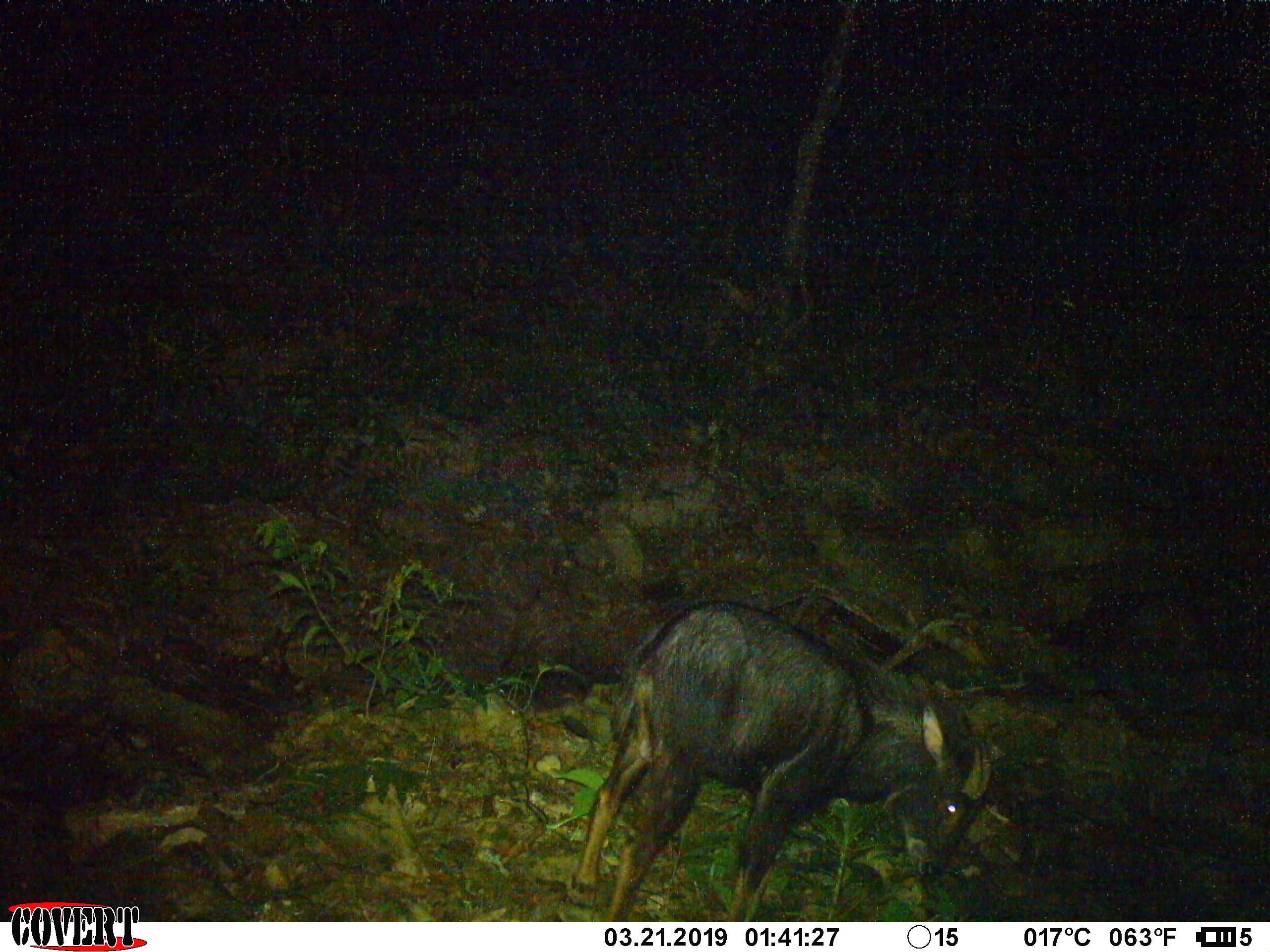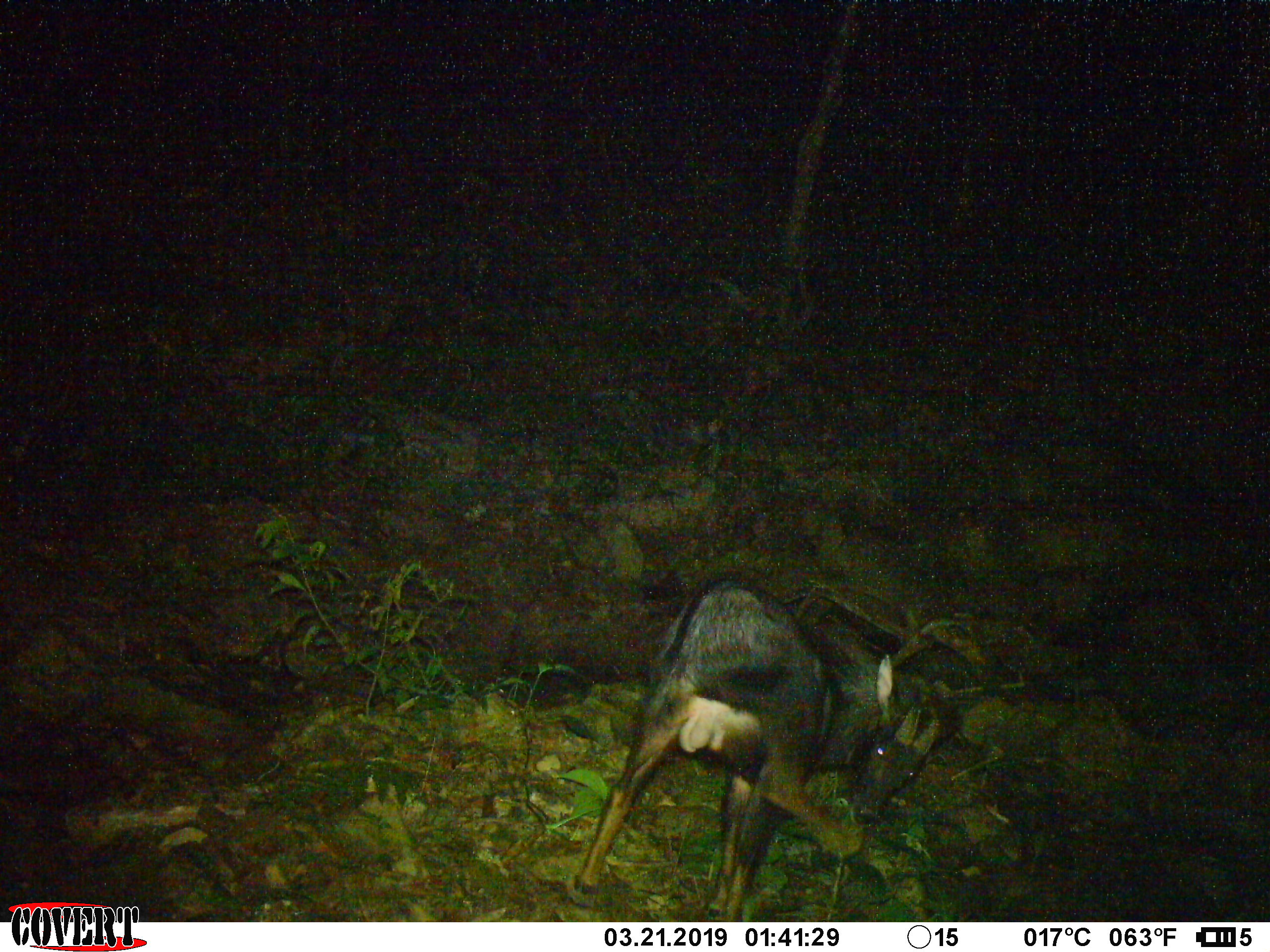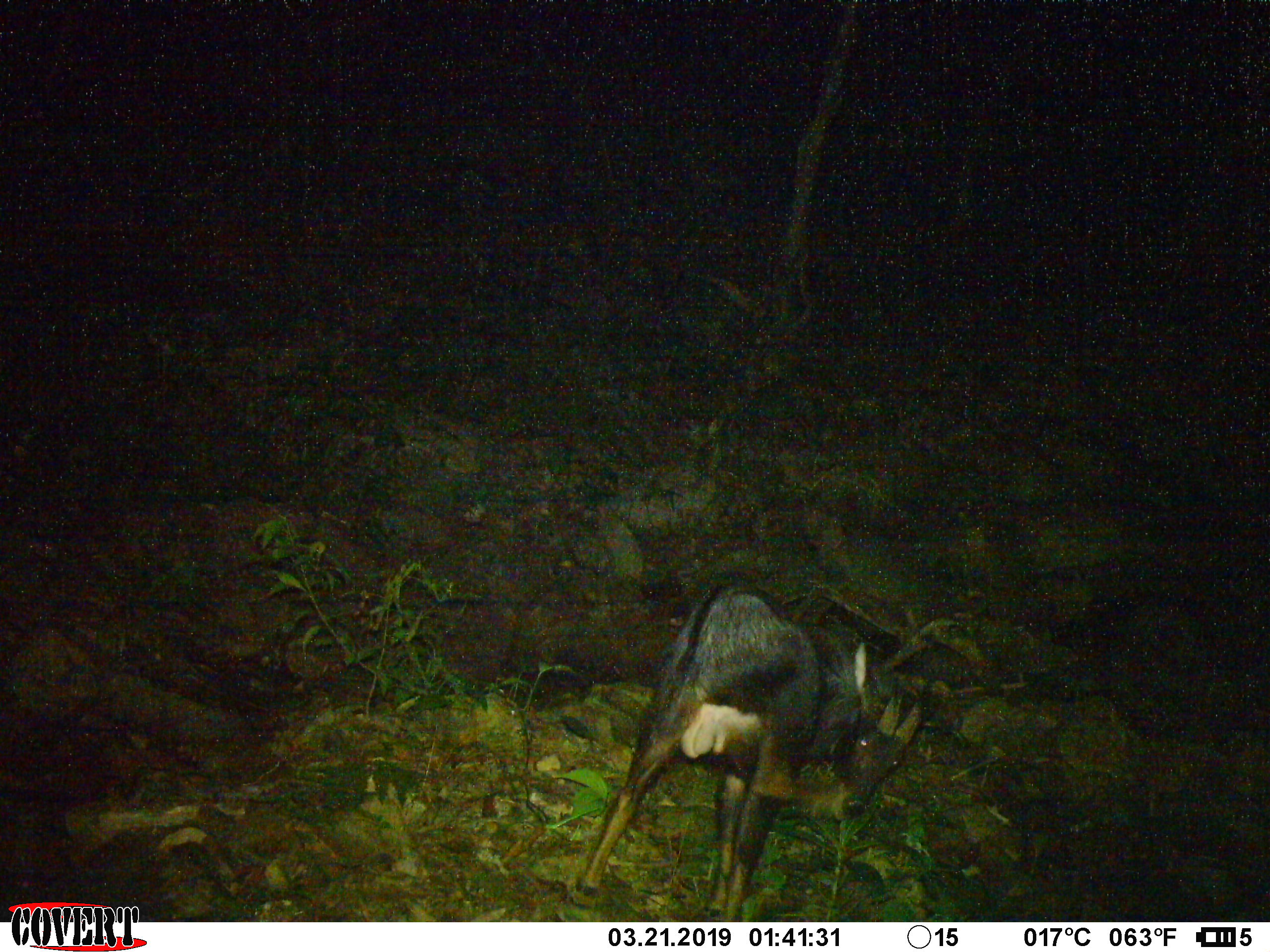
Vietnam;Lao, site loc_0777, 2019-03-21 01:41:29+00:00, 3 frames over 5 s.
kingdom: Animalia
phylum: Chordata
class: Mammalia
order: Artiodactyla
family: Bovidae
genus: Capricornis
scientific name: Capricornis sumatraensis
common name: chinese serow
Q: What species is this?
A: Chinese serow (Capricornis sumatraensis).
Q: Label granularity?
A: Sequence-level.